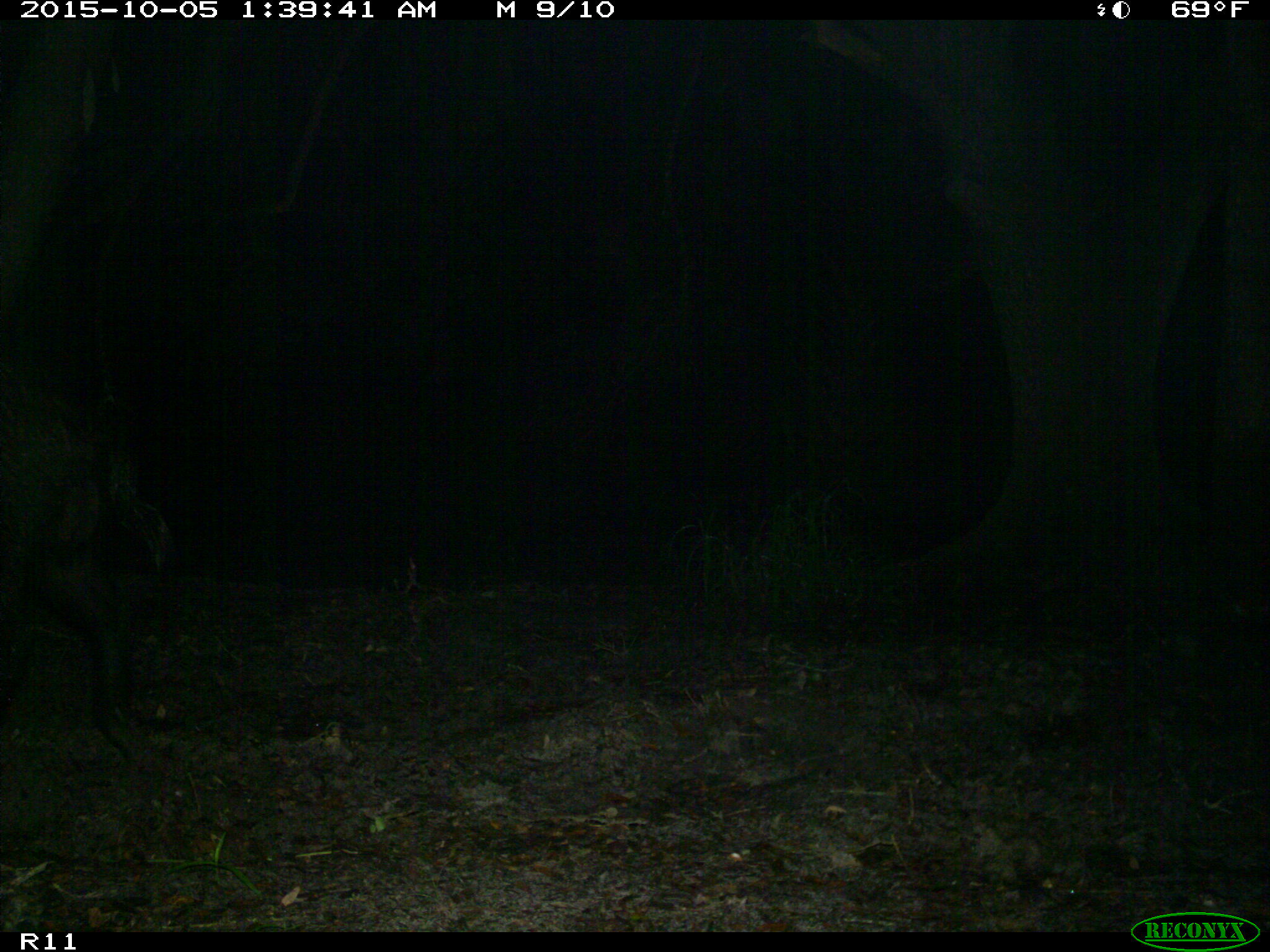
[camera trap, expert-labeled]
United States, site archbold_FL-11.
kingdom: Animalia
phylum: Chordata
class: Mammalia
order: Artiodactyla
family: Suidae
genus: Sus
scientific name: Sus scrofa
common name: wild boar